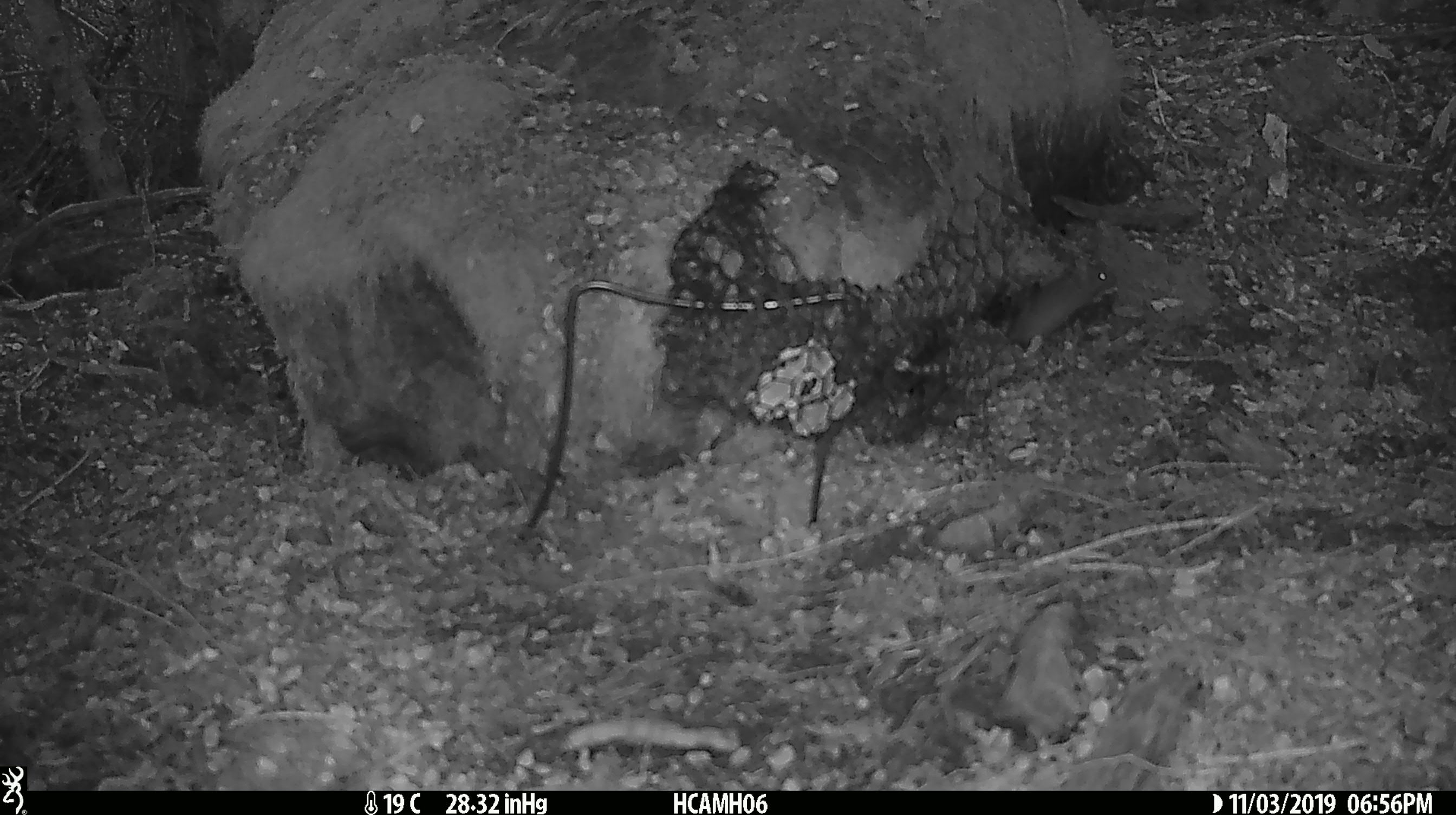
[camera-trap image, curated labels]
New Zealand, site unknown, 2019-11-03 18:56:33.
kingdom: Animalia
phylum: Chordata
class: Mammalia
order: Rodentia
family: Muridae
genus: Mus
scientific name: Mus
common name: mouse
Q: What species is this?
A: Mouse (Mus).